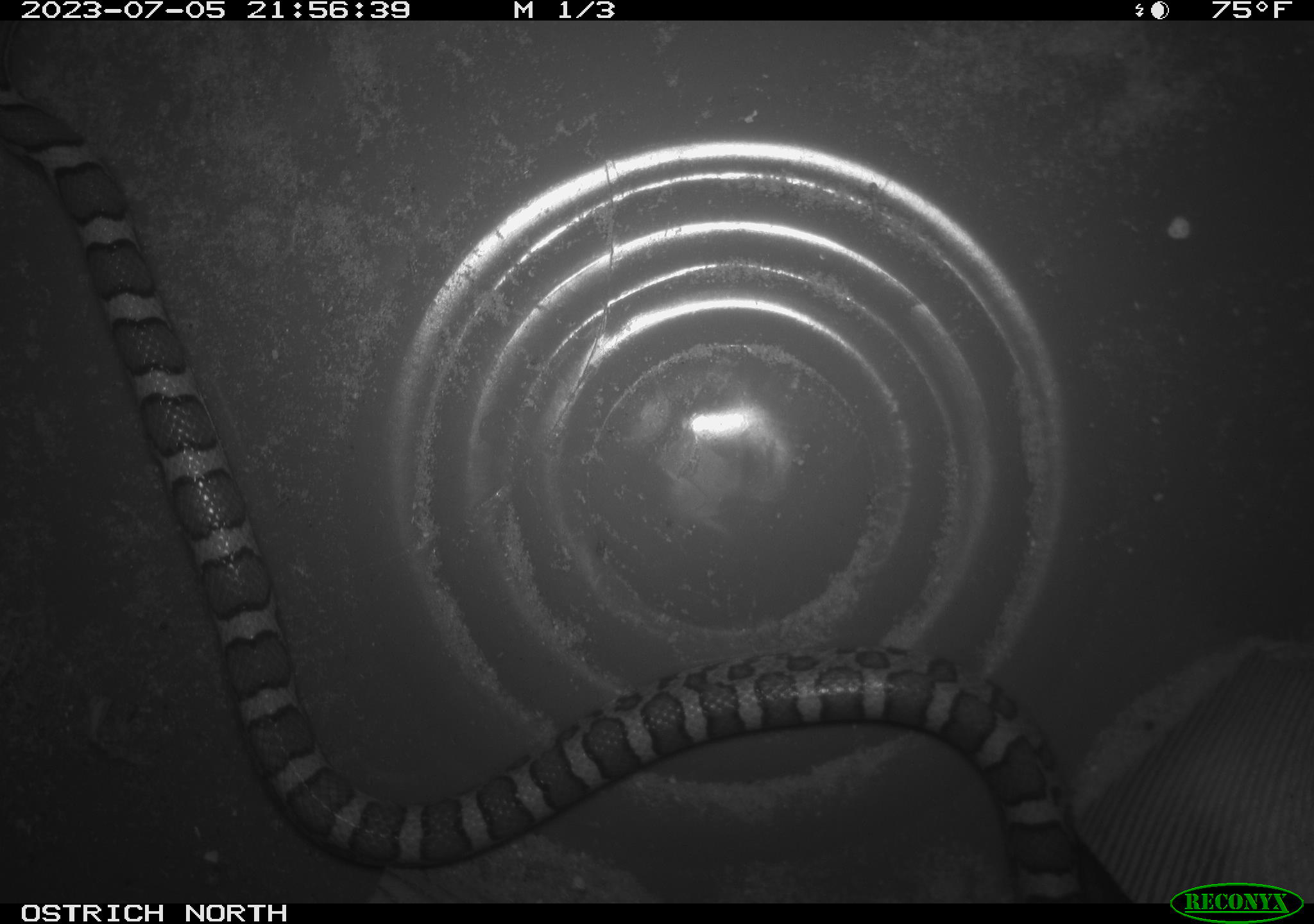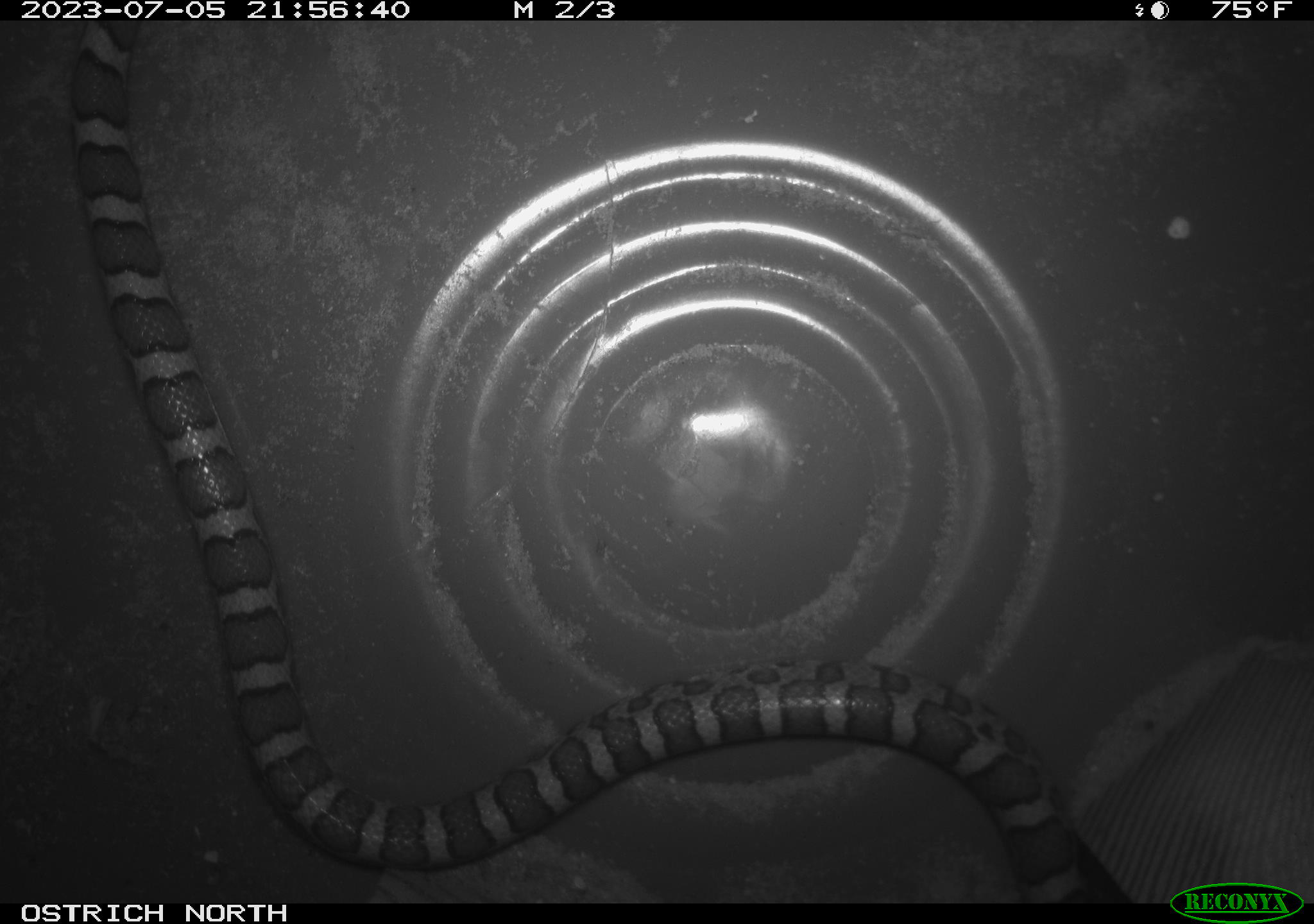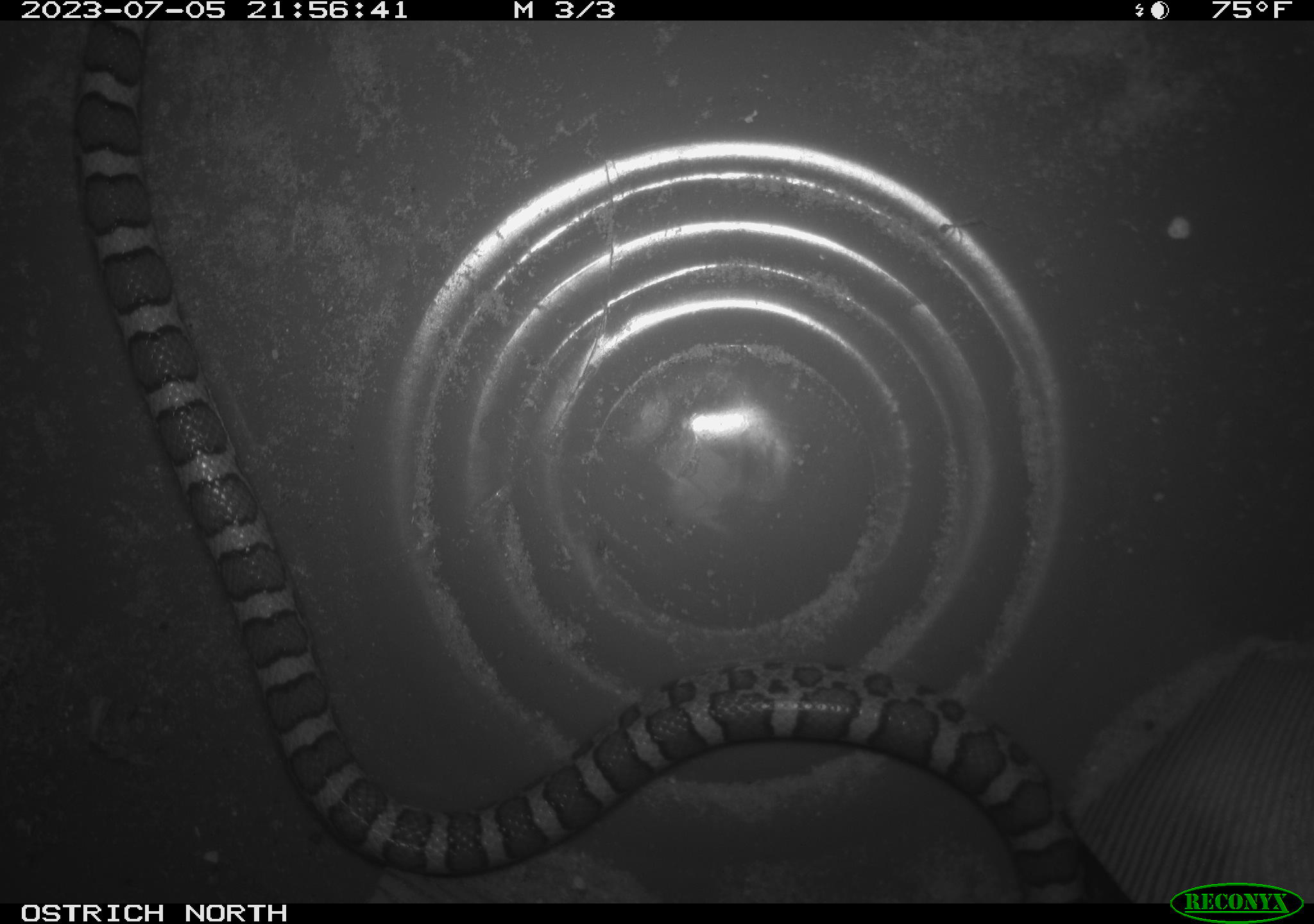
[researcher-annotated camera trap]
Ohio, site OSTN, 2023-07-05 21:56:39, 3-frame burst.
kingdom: Animalia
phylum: Chordata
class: Reptilia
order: Squamata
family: Colubridae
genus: Lampropeltis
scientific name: Lampropeltis triangulum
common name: eastern milksnake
Eastern milksnake (Lampropeltis triangulum).